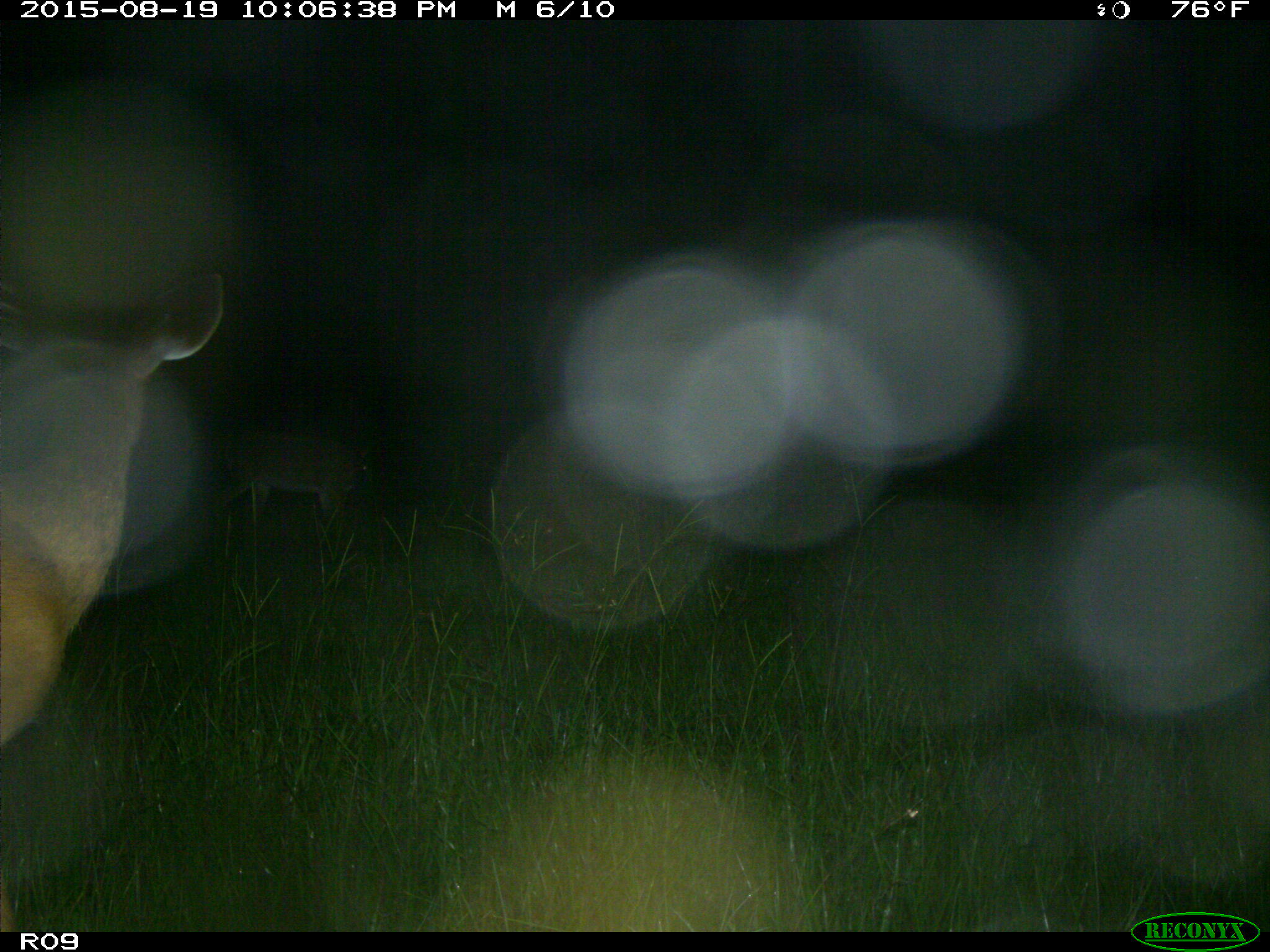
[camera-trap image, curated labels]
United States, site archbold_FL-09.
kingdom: Animalia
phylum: Chordata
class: Mammalia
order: Artiodactyla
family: Cervidae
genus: Odocoileus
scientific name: Odocoileus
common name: deer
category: unidentified deer